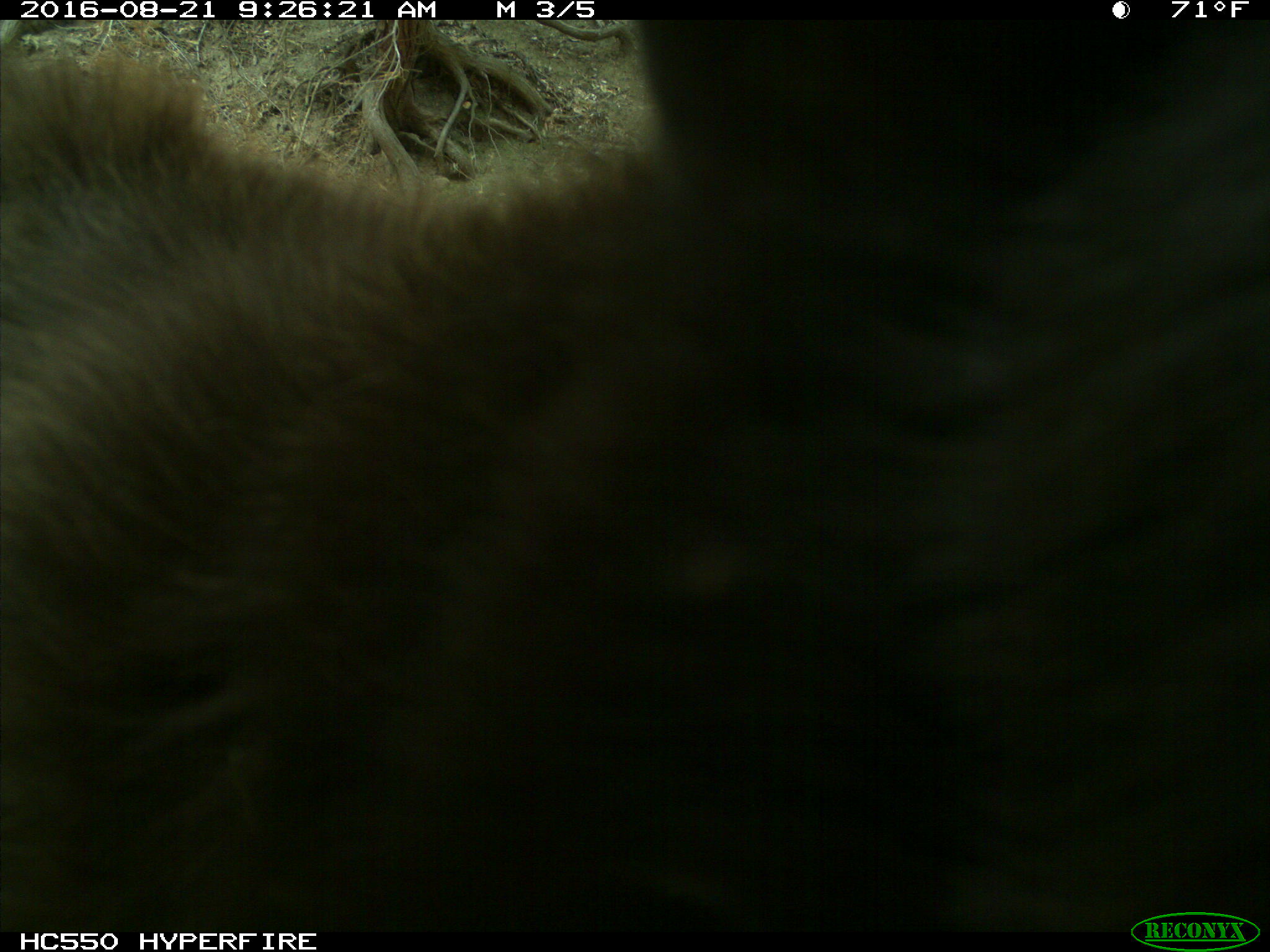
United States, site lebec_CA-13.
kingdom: Animalia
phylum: Chordata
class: Mammalia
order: Carnivora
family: Ursidae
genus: Ursus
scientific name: Ursus americanus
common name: american black bear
Ursus americanus (american black bear).